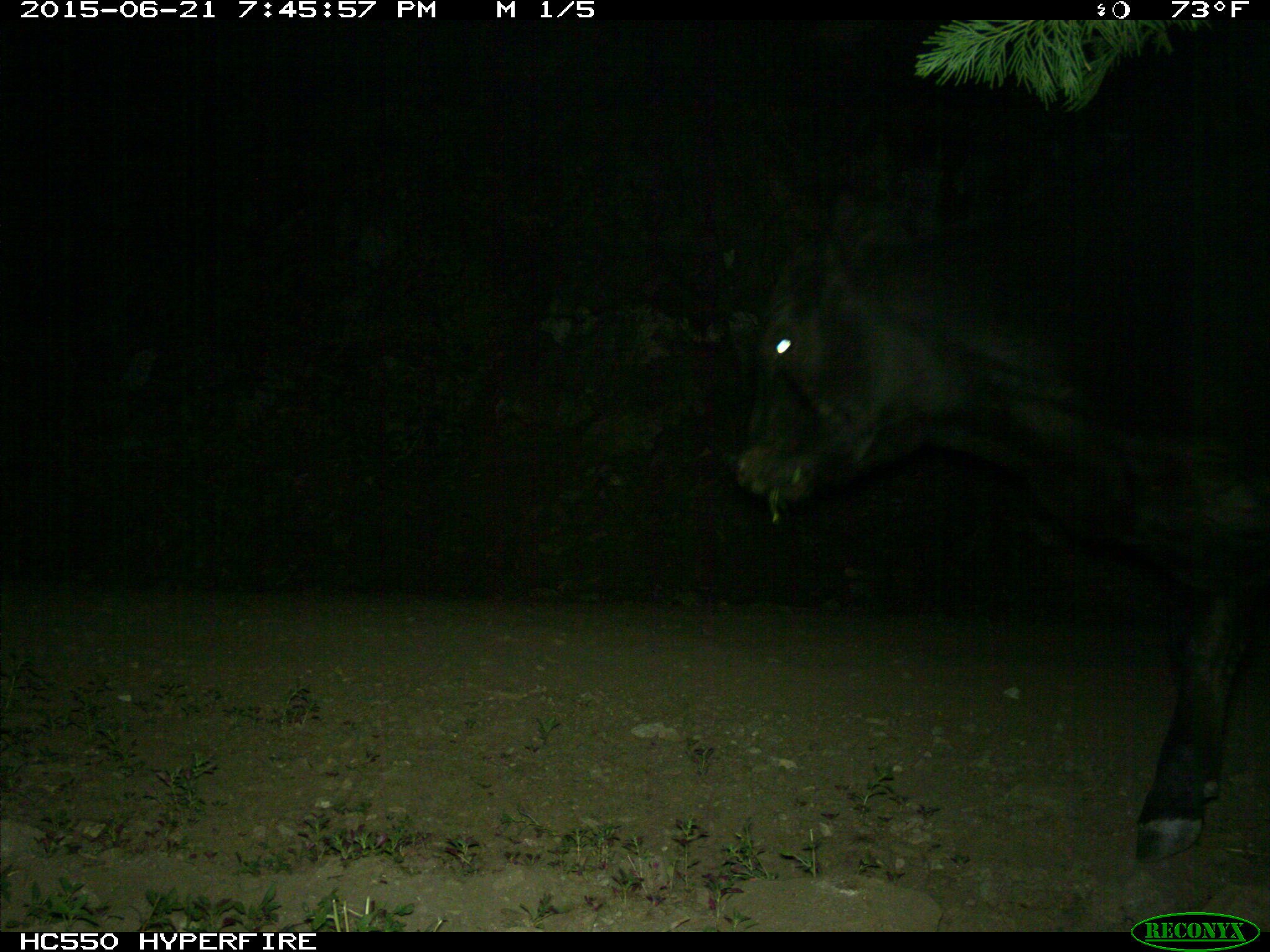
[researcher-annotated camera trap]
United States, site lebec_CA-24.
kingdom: Animalia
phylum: Chordata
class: Mammalia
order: Artiodactyla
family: Bovidae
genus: Bos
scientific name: Bos taurus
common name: domestic cow